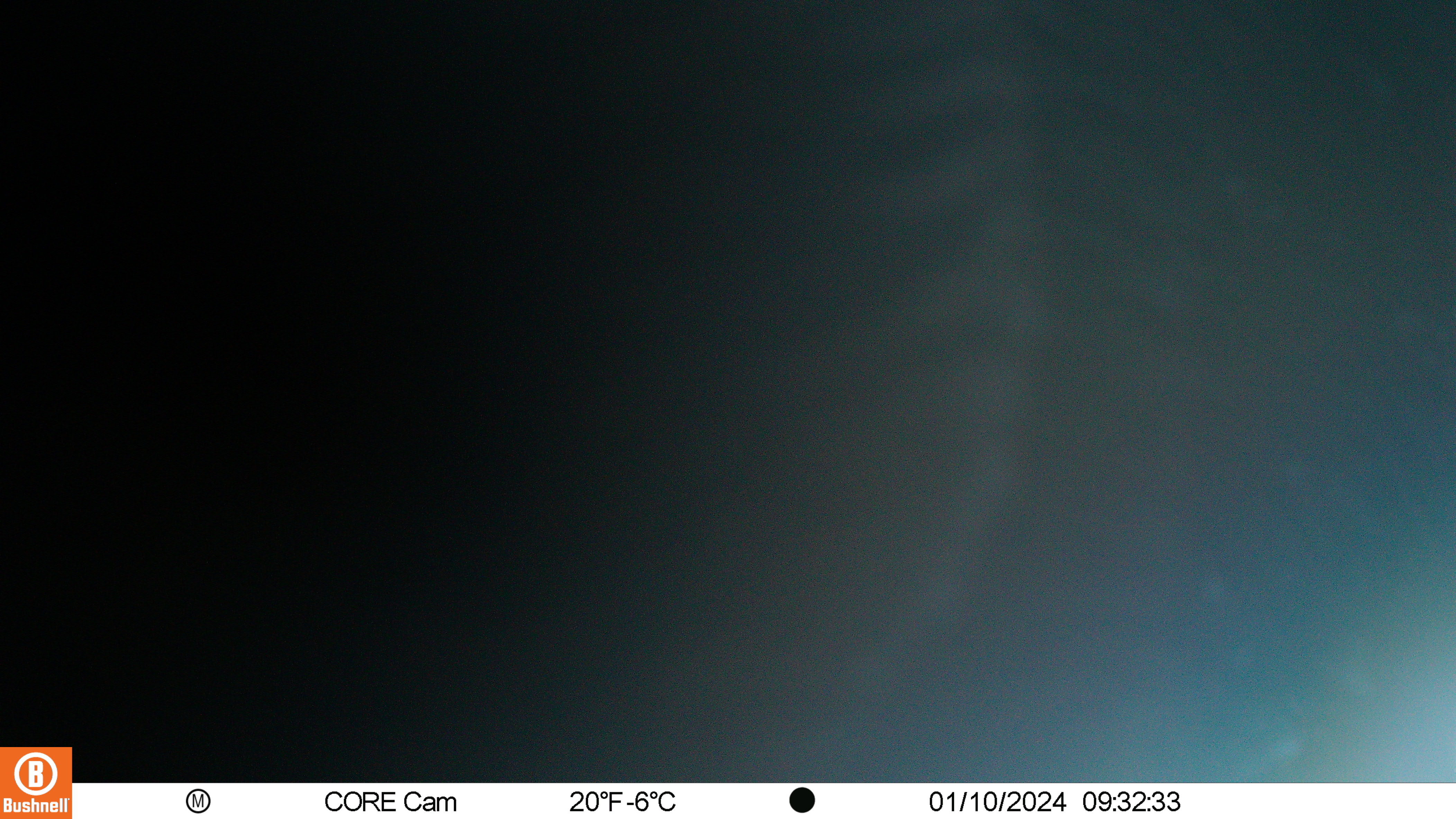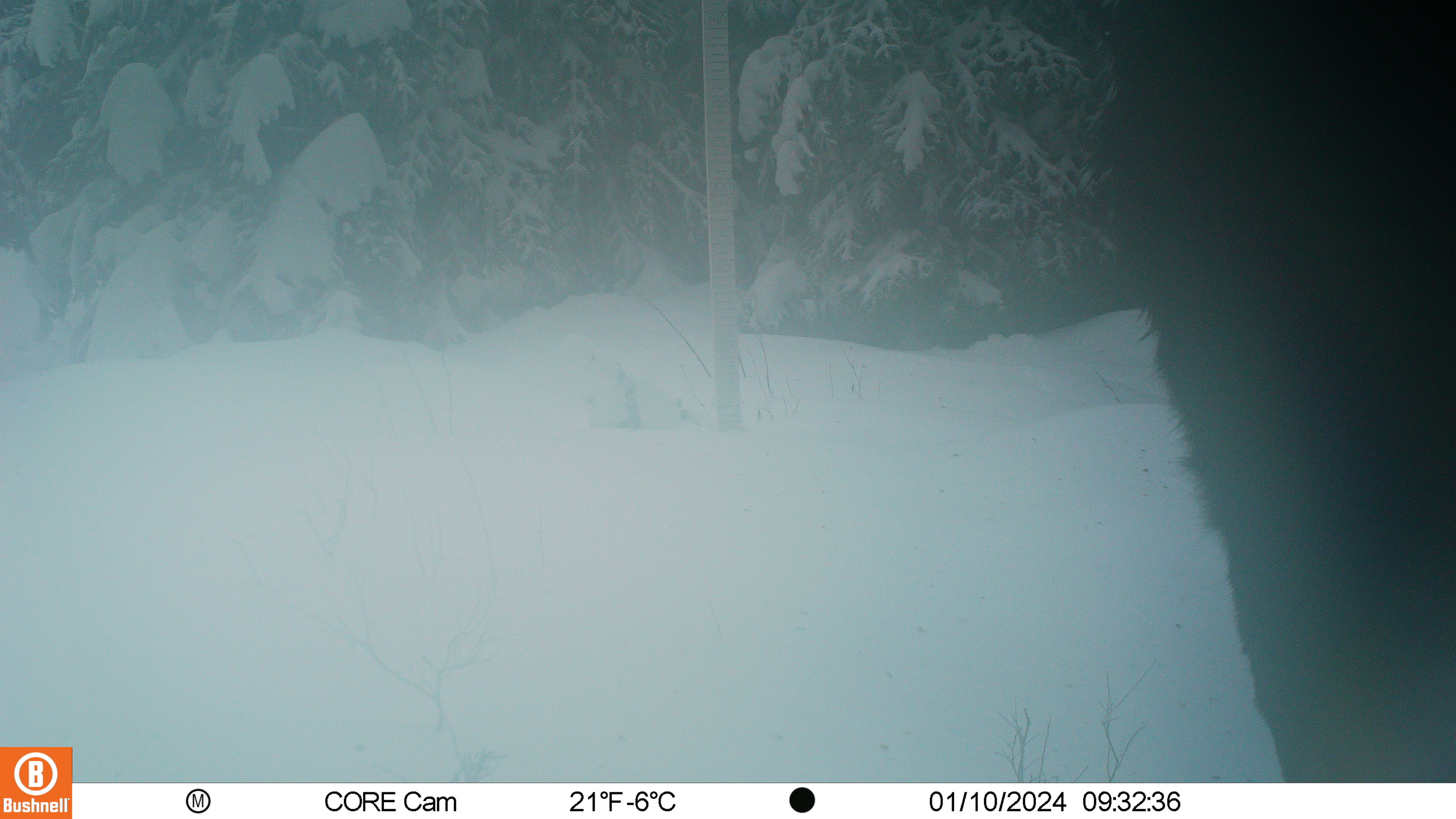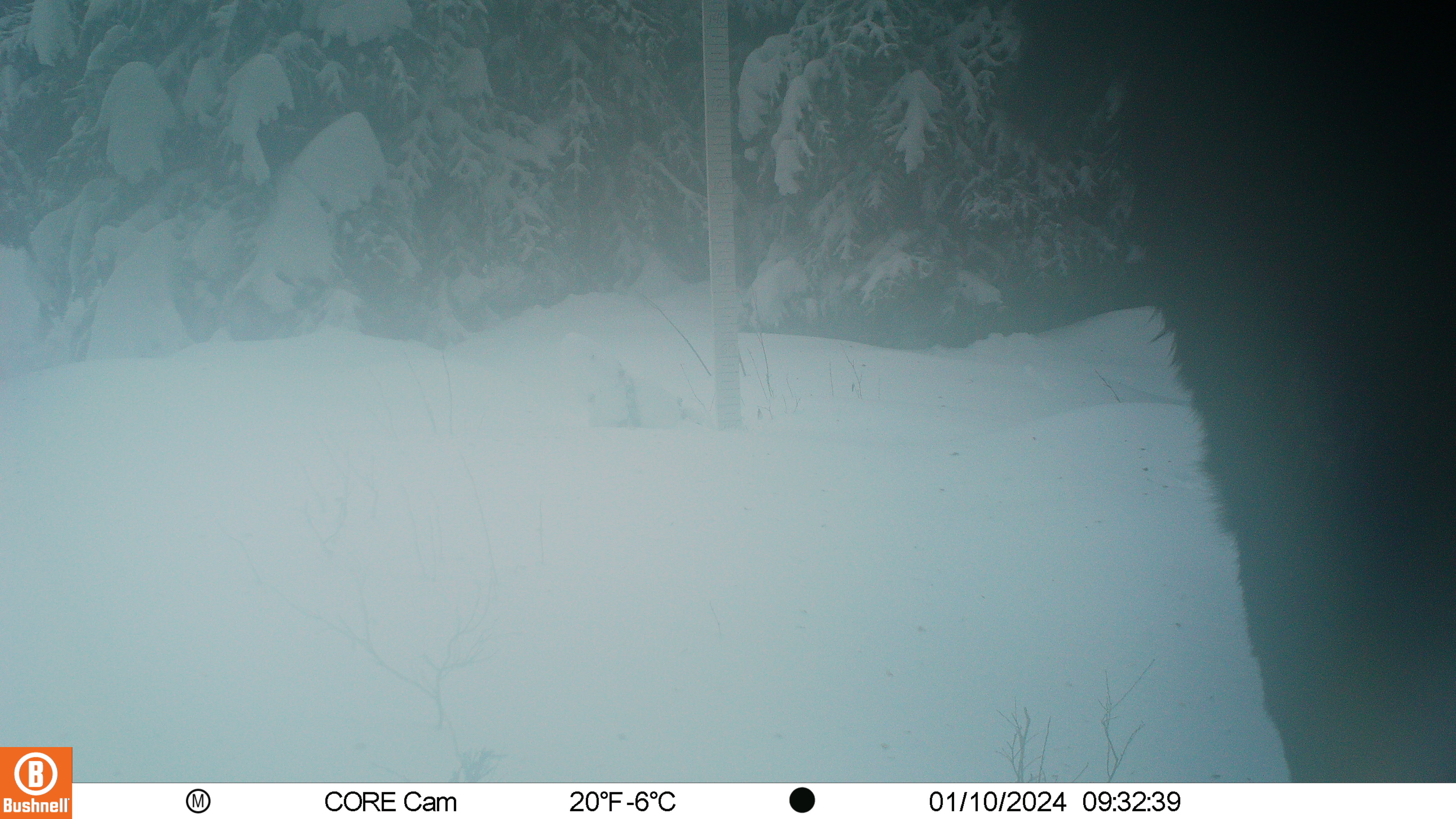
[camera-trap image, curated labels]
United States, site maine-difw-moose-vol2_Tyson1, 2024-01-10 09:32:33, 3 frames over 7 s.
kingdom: Animalia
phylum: Chordata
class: Mammalia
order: Artiodactyla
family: Cervidae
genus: Alces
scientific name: Alces alces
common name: moose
Moose (Alces alces).